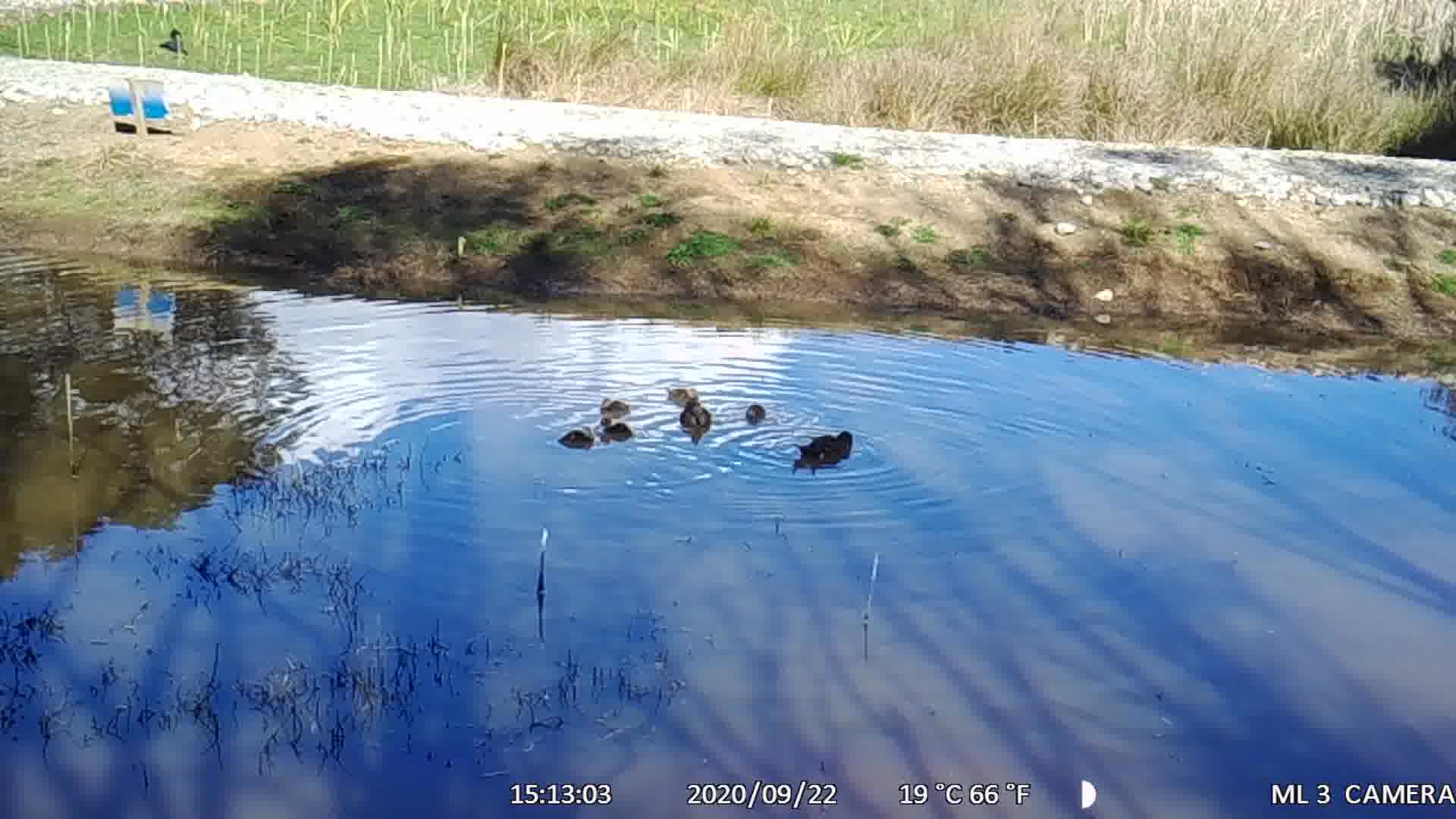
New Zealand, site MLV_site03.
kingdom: Animalia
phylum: Chordata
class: Aves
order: Anseriformes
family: Anatidae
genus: Anas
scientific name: Anas chlorotis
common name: brown teal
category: pateke